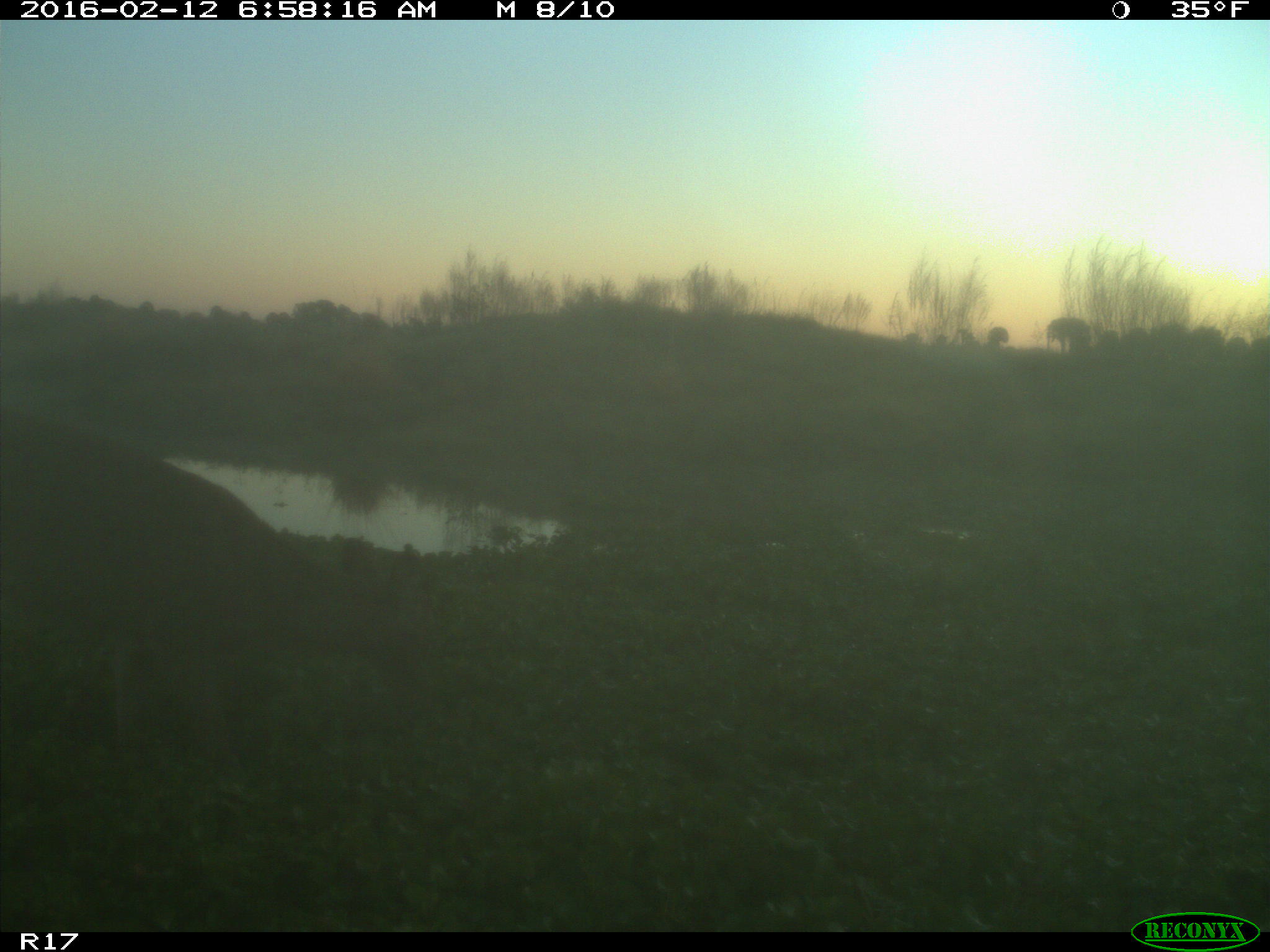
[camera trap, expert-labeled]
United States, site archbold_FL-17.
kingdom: Animalia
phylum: Chordata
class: Mammalia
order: Artiodactyla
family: Cervidae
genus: Odocoileus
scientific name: Odocoileus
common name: deer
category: unidentified deer